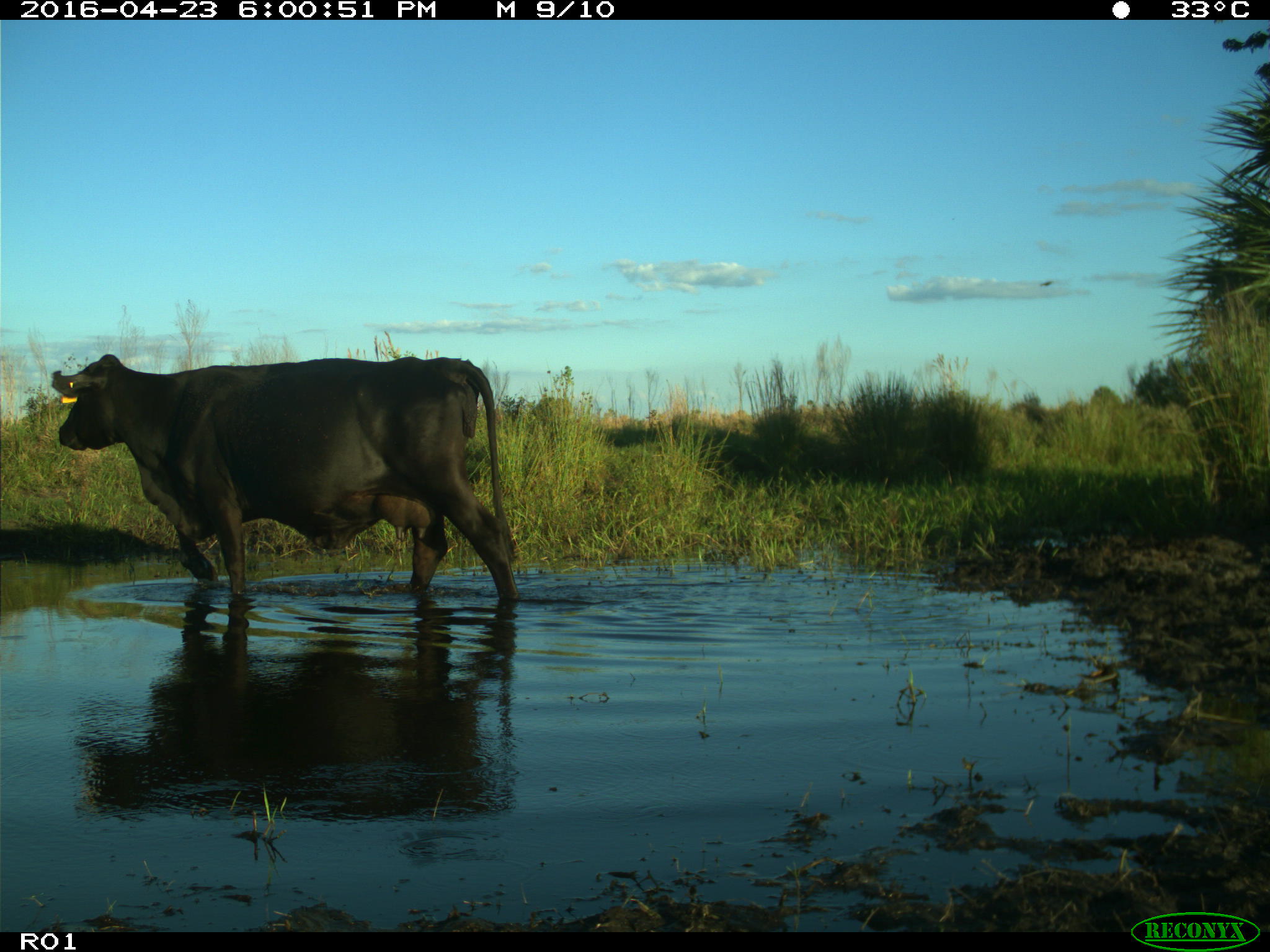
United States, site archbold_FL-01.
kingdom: Animalia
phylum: Chordata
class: Mammalia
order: Artiodactyla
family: Bovidae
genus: Bos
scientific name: Bos taurus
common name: domestic cow